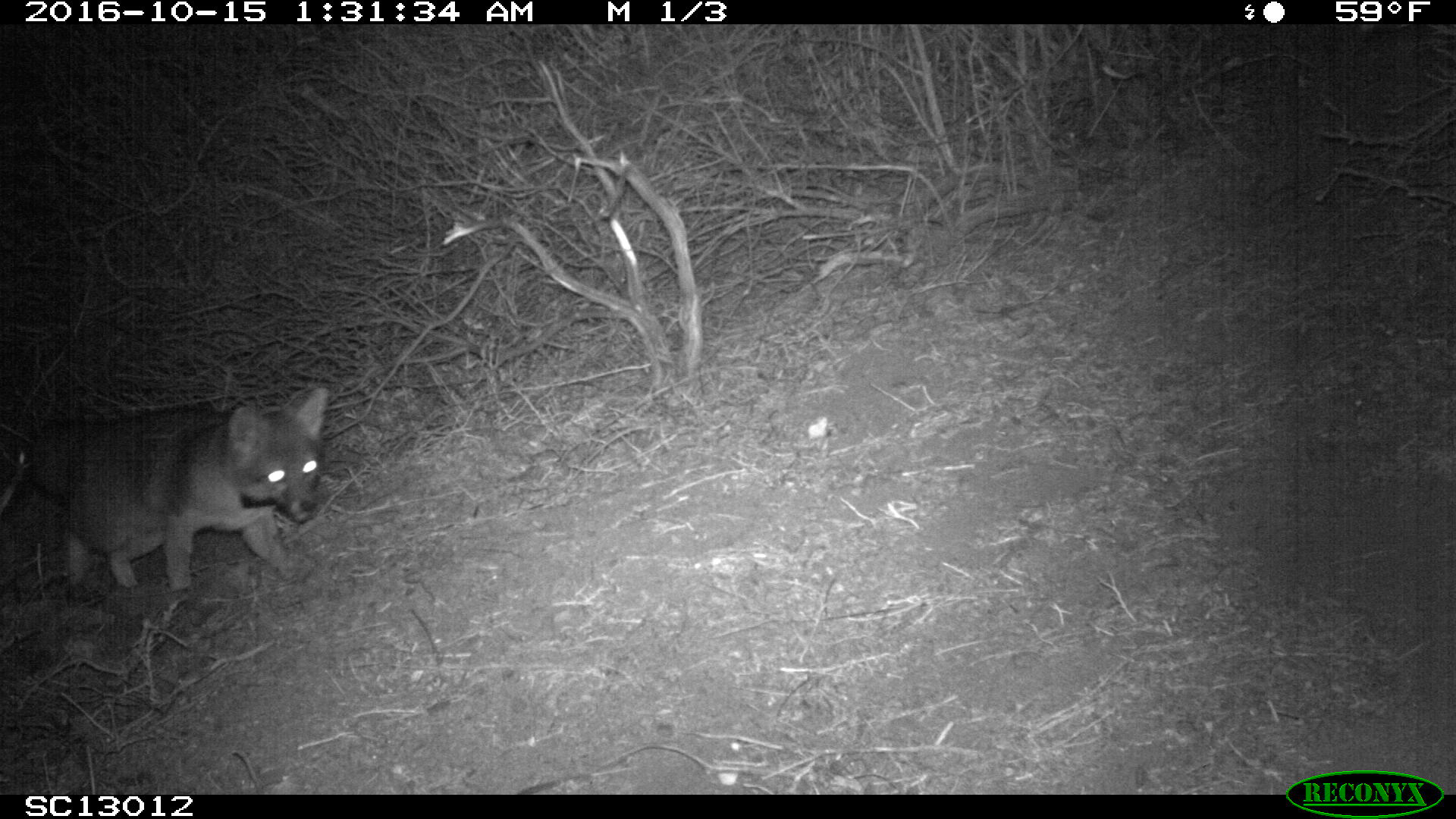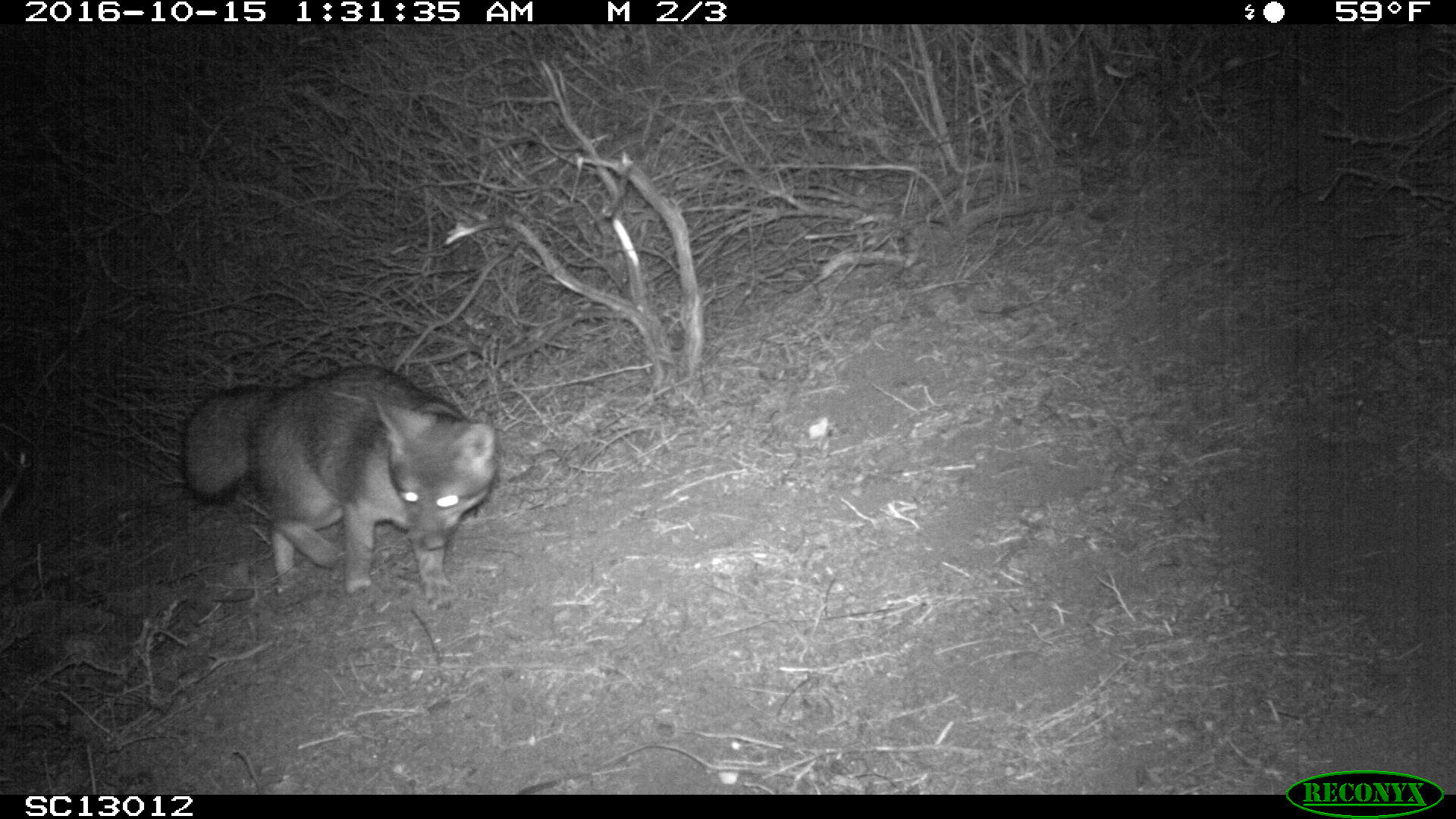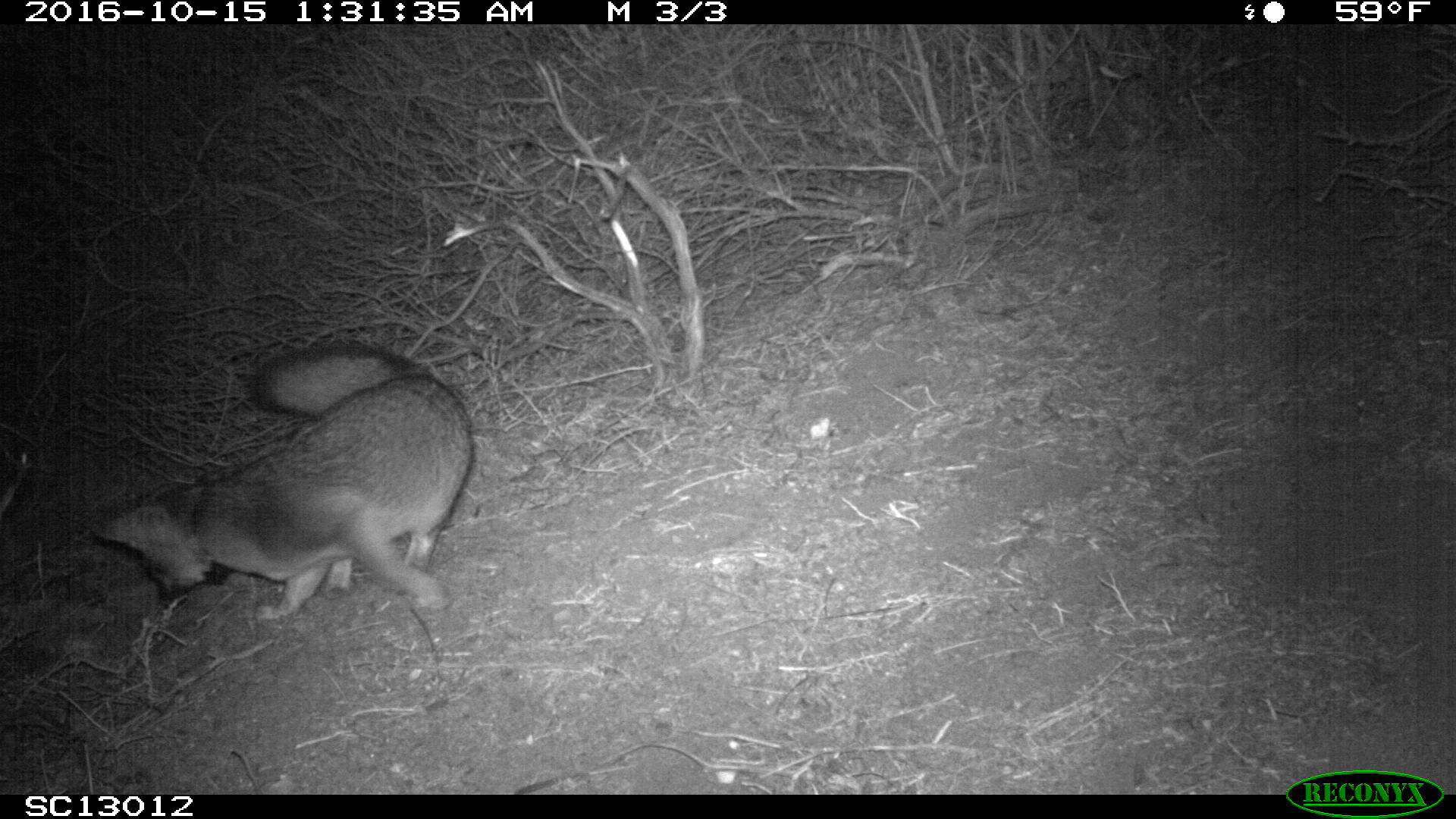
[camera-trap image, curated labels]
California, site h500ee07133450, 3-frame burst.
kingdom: Animalia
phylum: Chordata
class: Mammalia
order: Carnivora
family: Canidae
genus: Urocyon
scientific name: Urocyon littoralis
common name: island fox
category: fox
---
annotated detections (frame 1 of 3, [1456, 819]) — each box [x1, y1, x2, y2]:
fox: [26, 387, 330, 599]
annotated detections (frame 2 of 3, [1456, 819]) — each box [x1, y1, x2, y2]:
fox: [184, 361, 497, 609]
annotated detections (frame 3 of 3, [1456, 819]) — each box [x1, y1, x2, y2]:
fox: [87, 344, 473, 623]